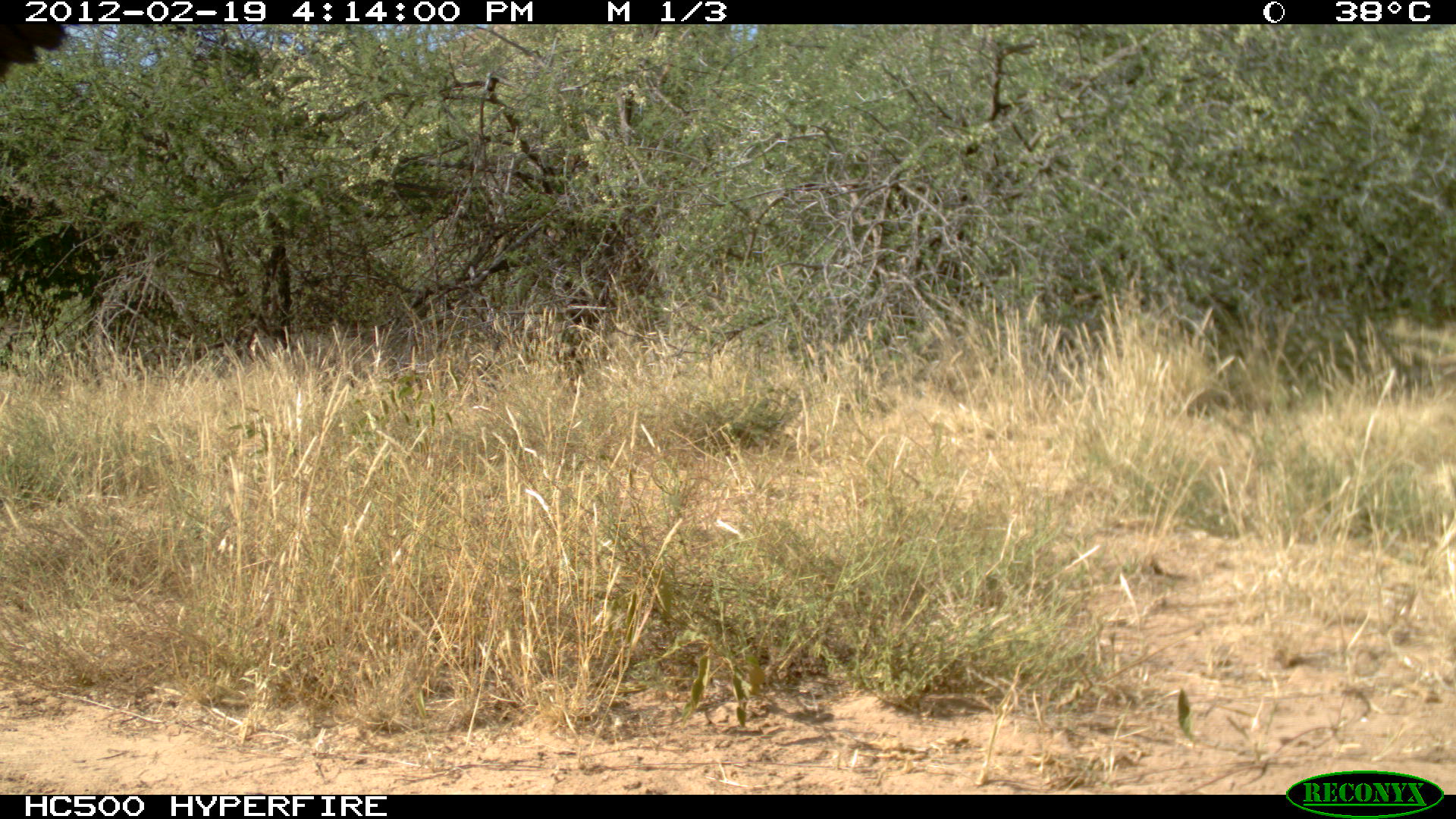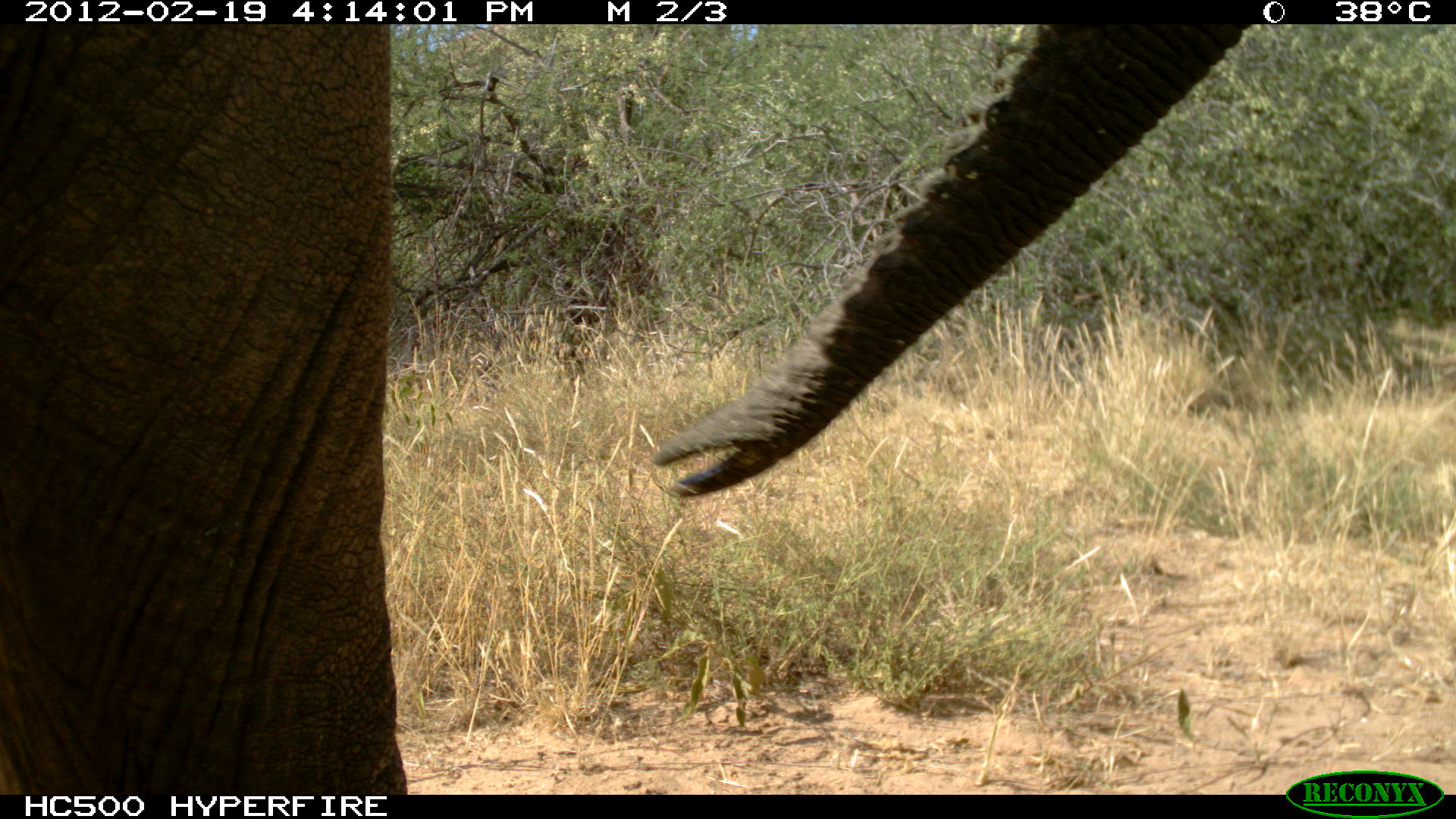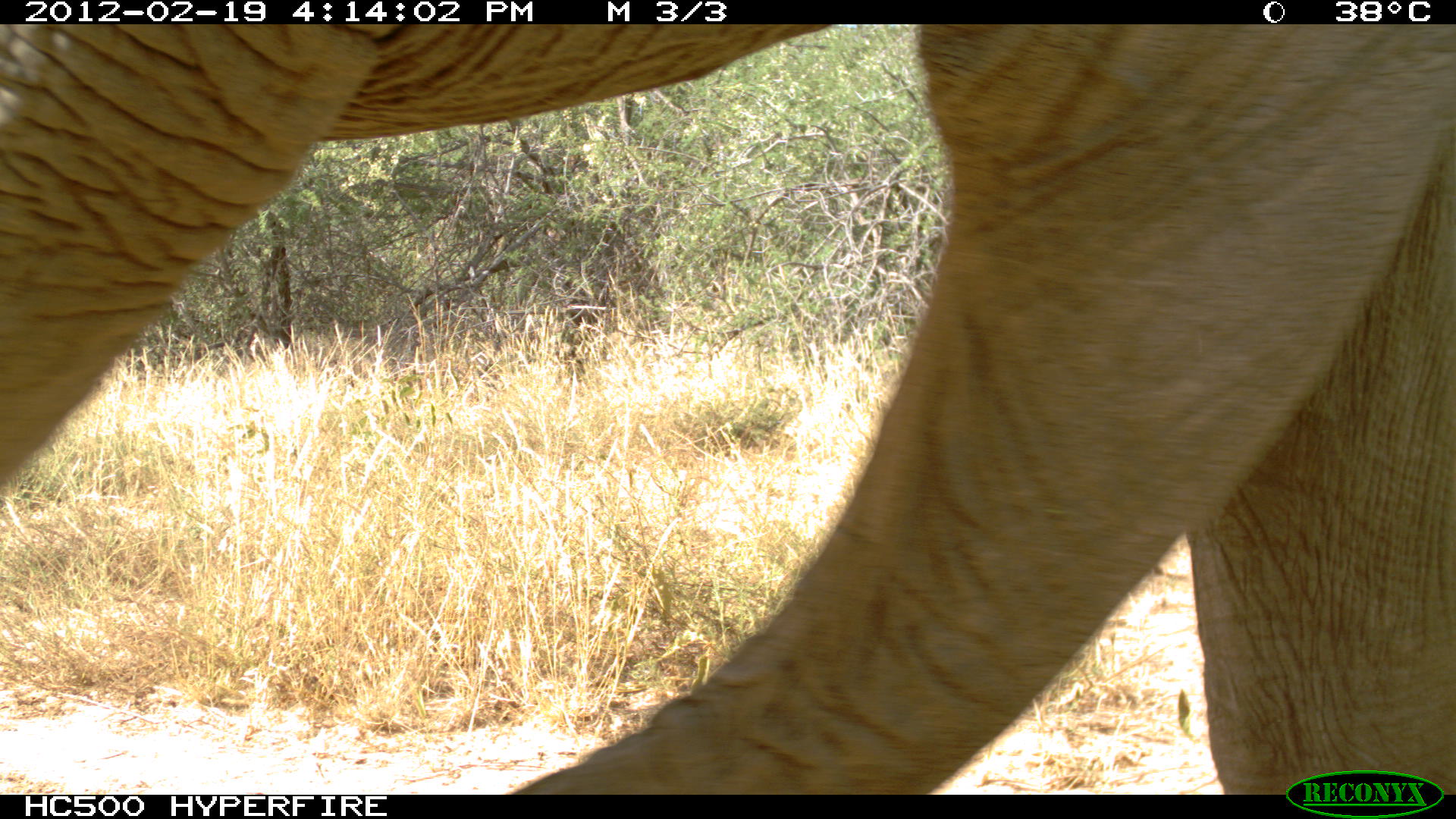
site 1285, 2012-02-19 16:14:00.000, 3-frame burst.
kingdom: Animalia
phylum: Chordata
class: Mammalia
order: Proboscidea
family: Elephantidae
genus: Loxodonta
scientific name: Loxodonta africana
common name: african bush elephant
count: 1